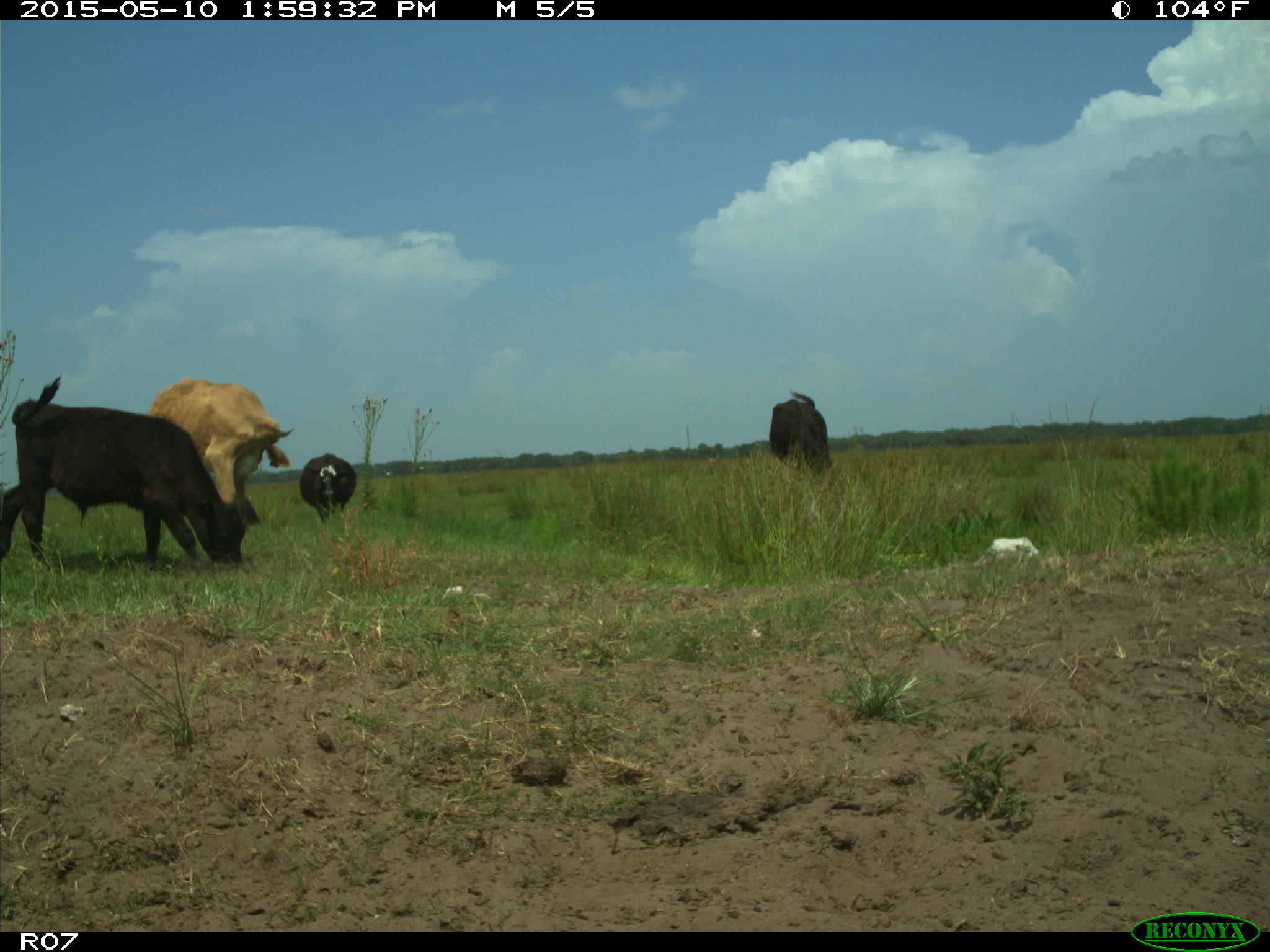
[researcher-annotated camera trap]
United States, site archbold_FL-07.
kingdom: Animalia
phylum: Chordata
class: Mammalia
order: Artiodactyla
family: Bovidae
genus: Bos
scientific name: Bos taurus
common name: domestic cow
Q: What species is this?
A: Bos taurus (domestic cow).